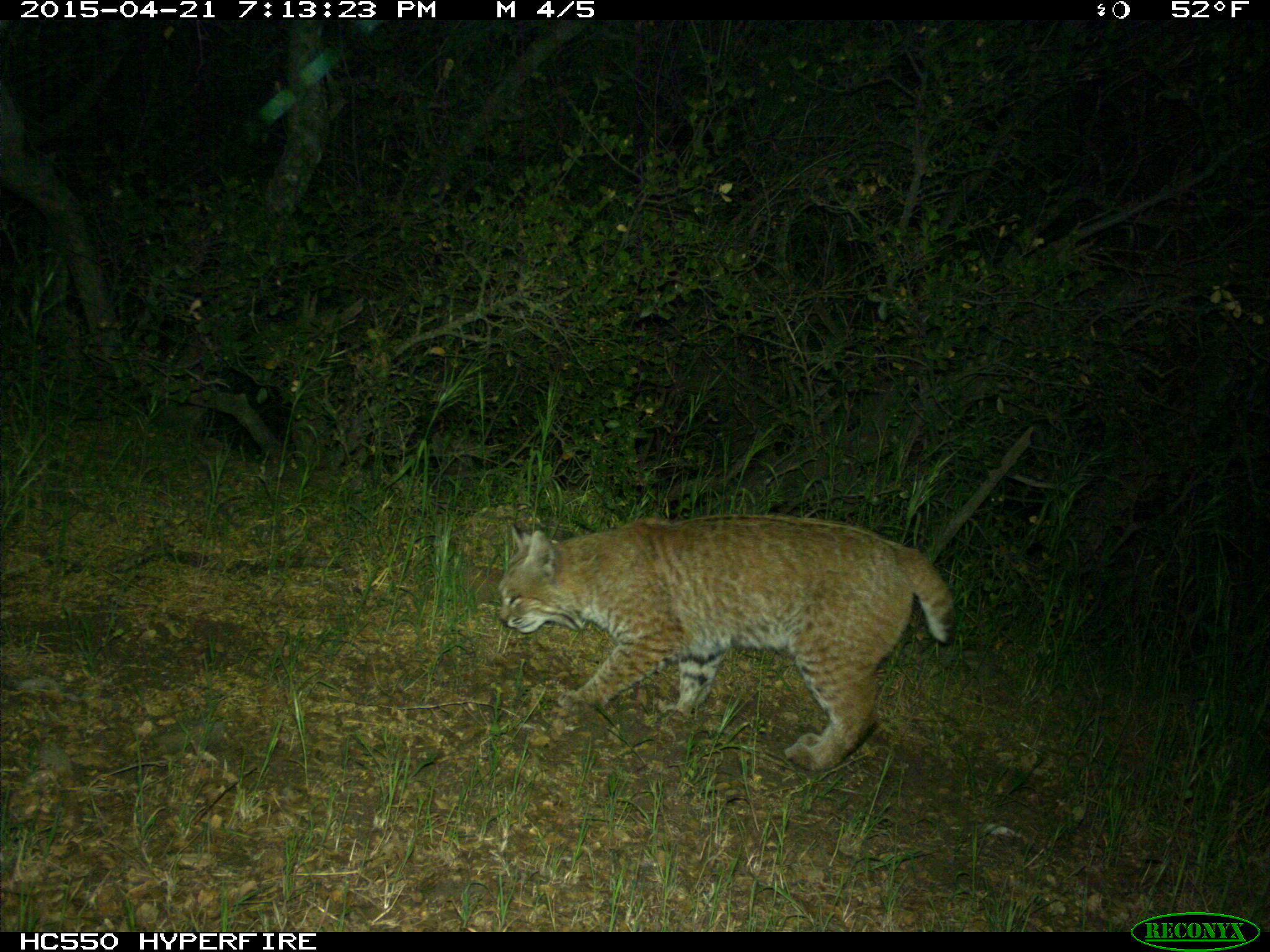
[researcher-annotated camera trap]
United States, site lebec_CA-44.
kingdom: Animalia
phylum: Chordata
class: Mammalia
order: Carnivora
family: Felidae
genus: Lynx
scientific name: Lynx rufus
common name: bobcat